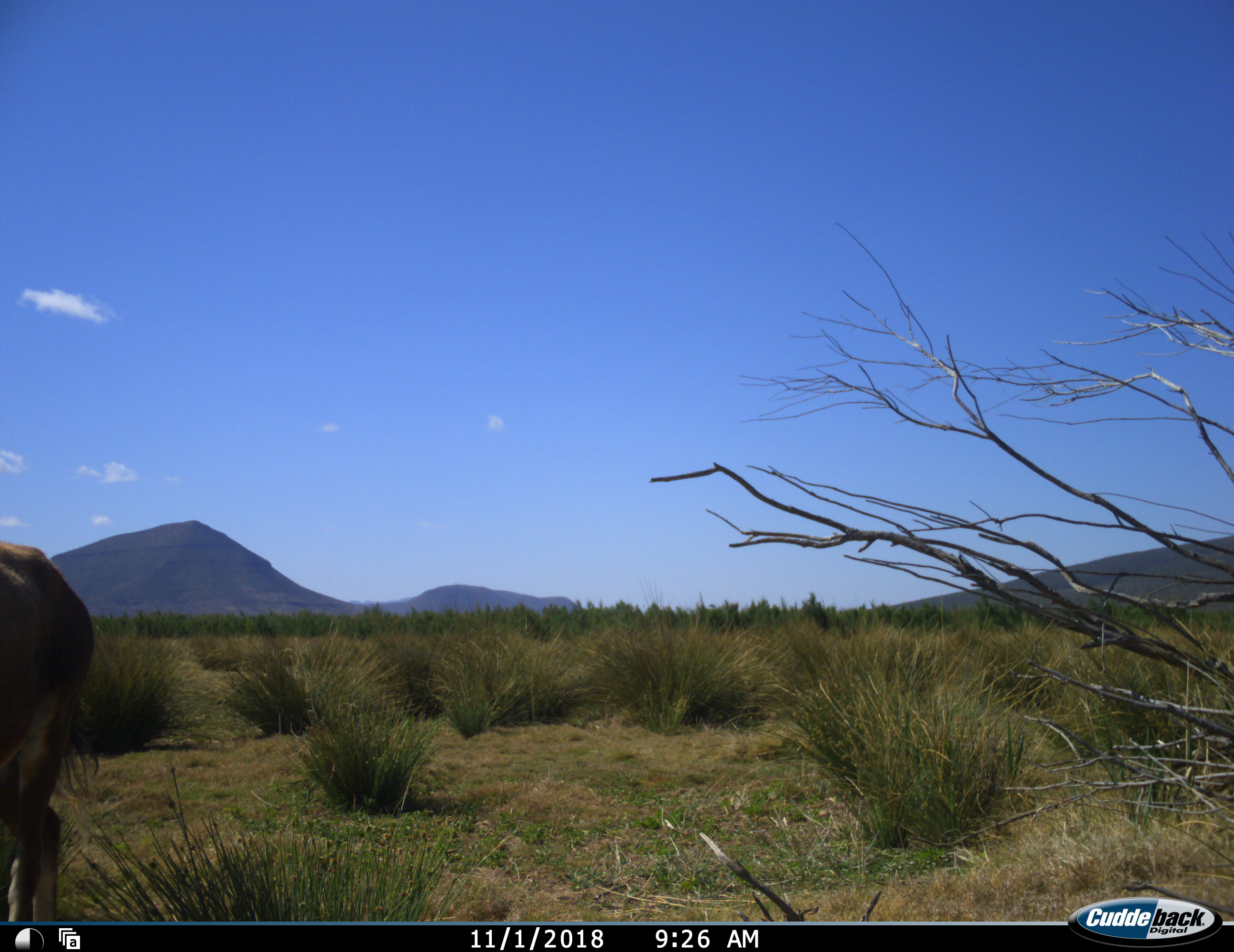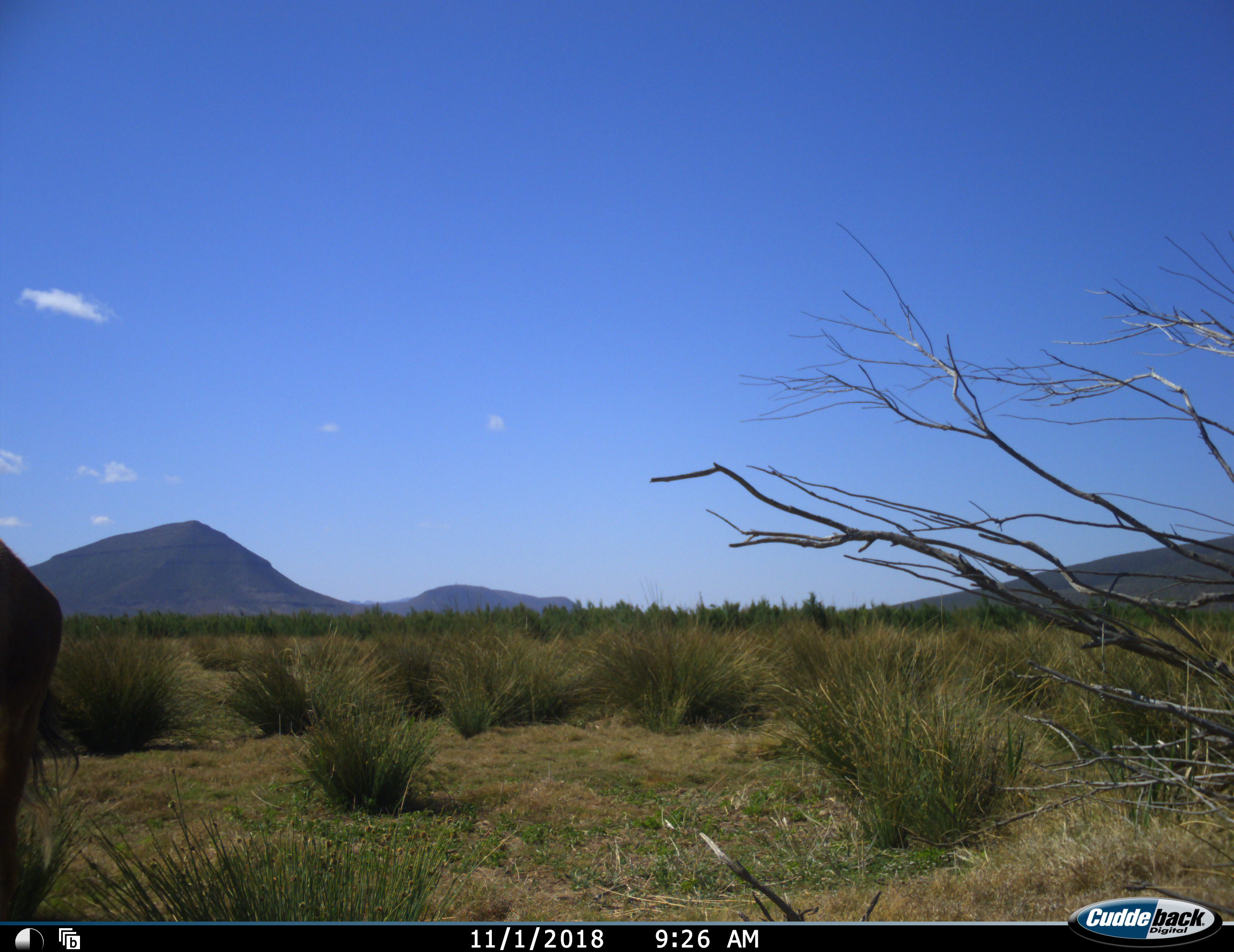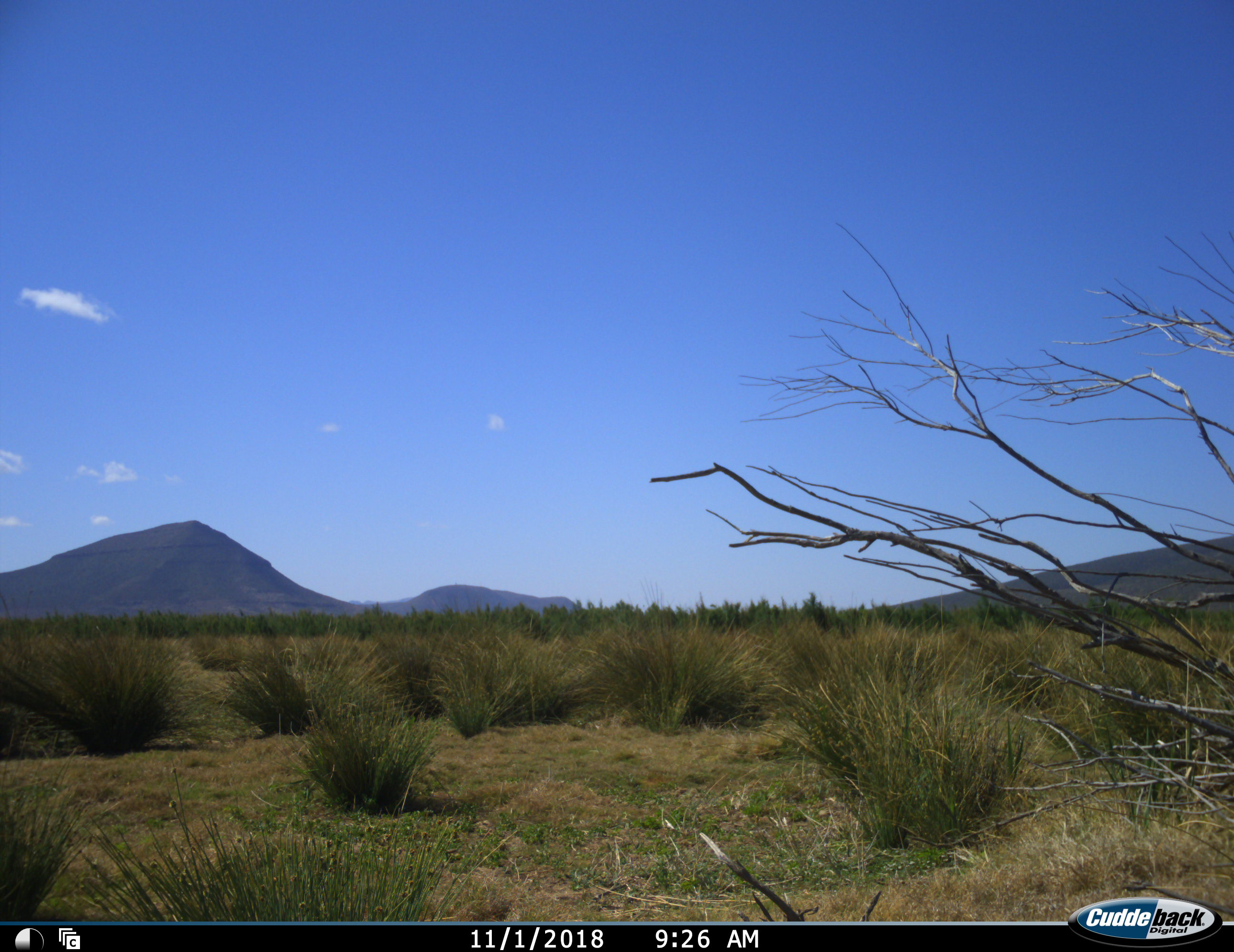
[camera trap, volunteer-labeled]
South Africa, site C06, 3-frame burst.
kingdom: Animalia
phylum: Chordata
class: Mammalia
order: Artiodactyla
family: Bovidae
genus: Damaliscus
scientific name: Damaliscus pygargus phillipsi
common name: blesbok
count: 1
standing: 40%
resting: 0%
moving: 60%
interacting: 0%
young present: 0%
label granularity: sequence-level